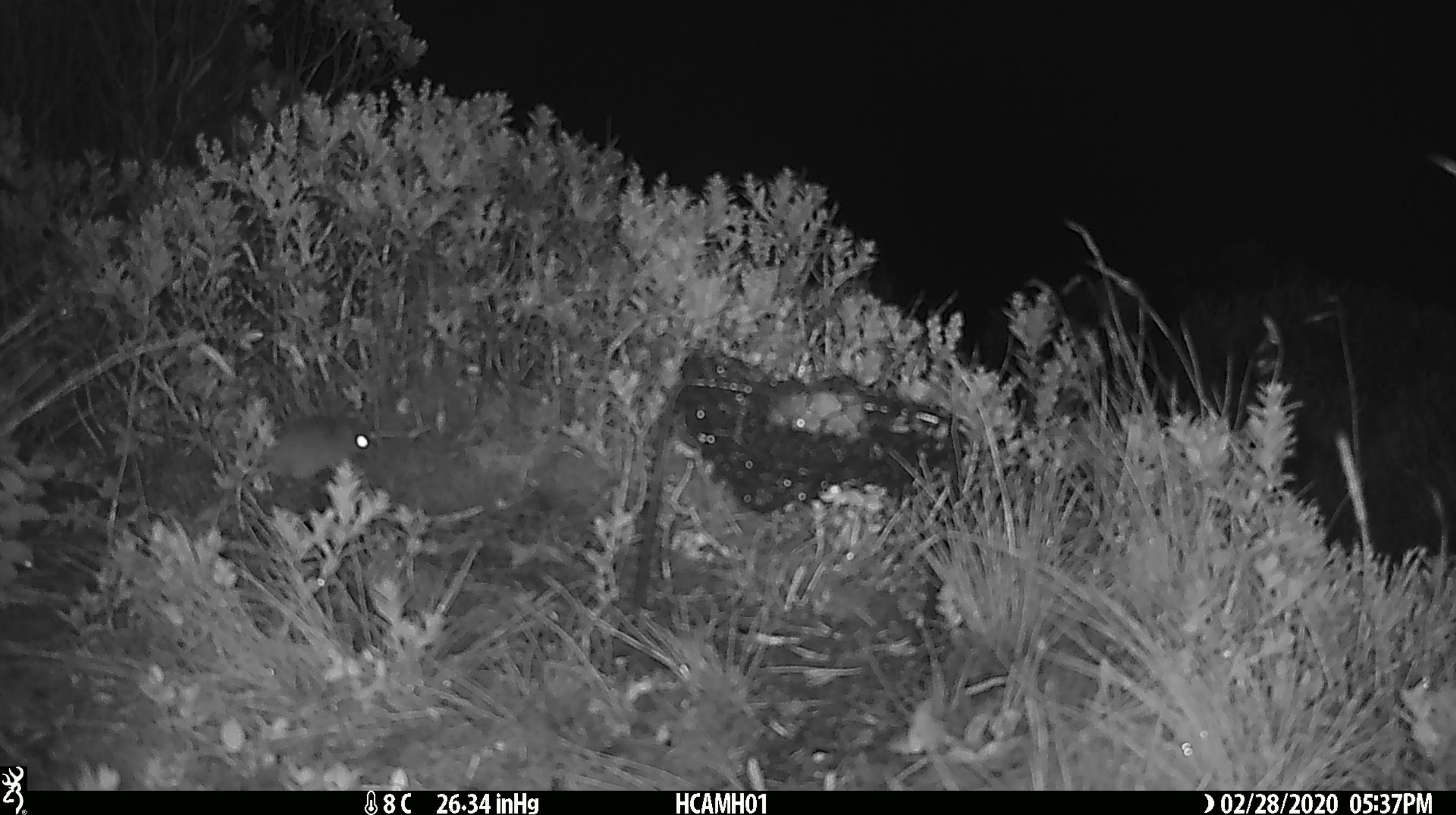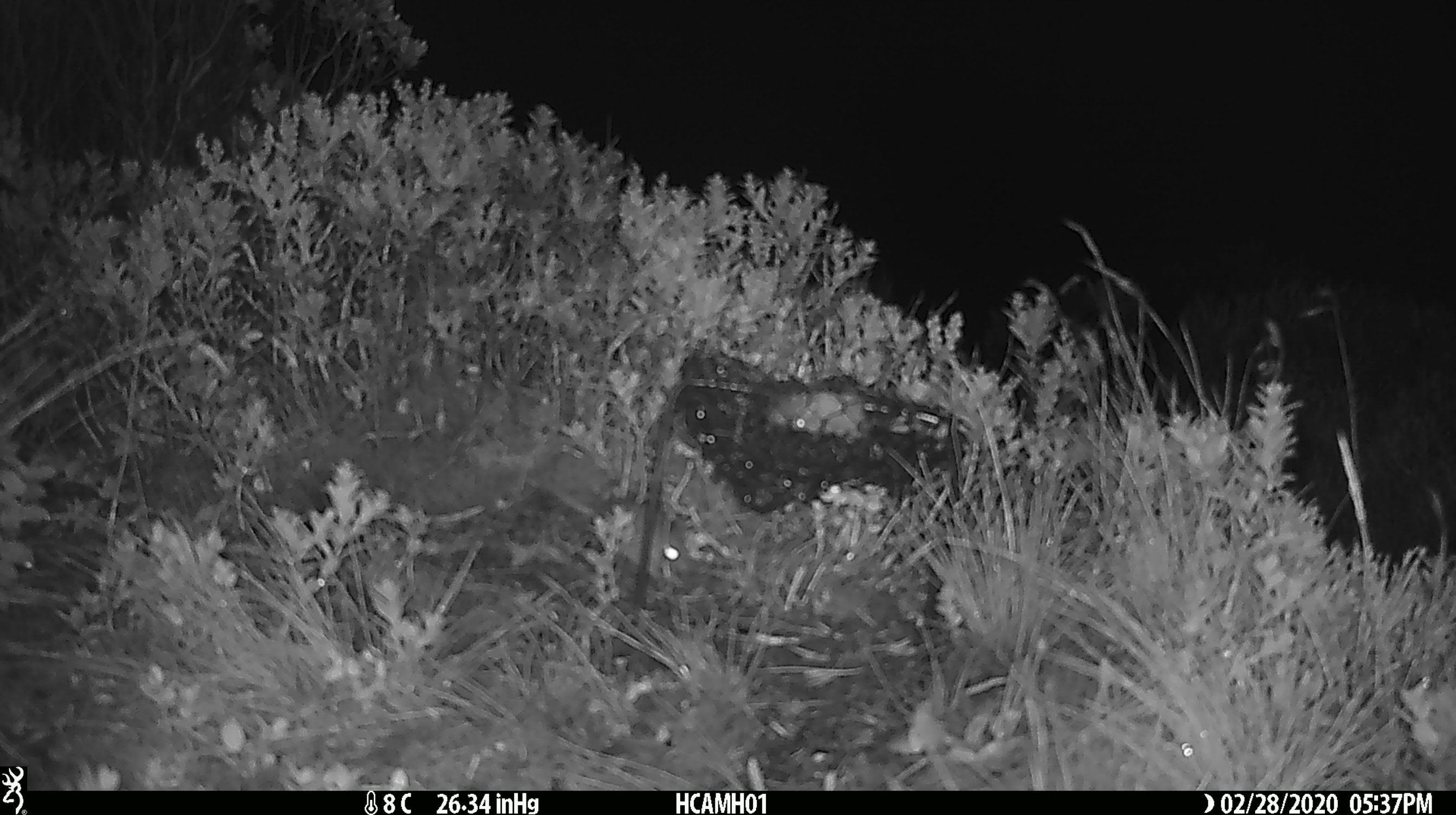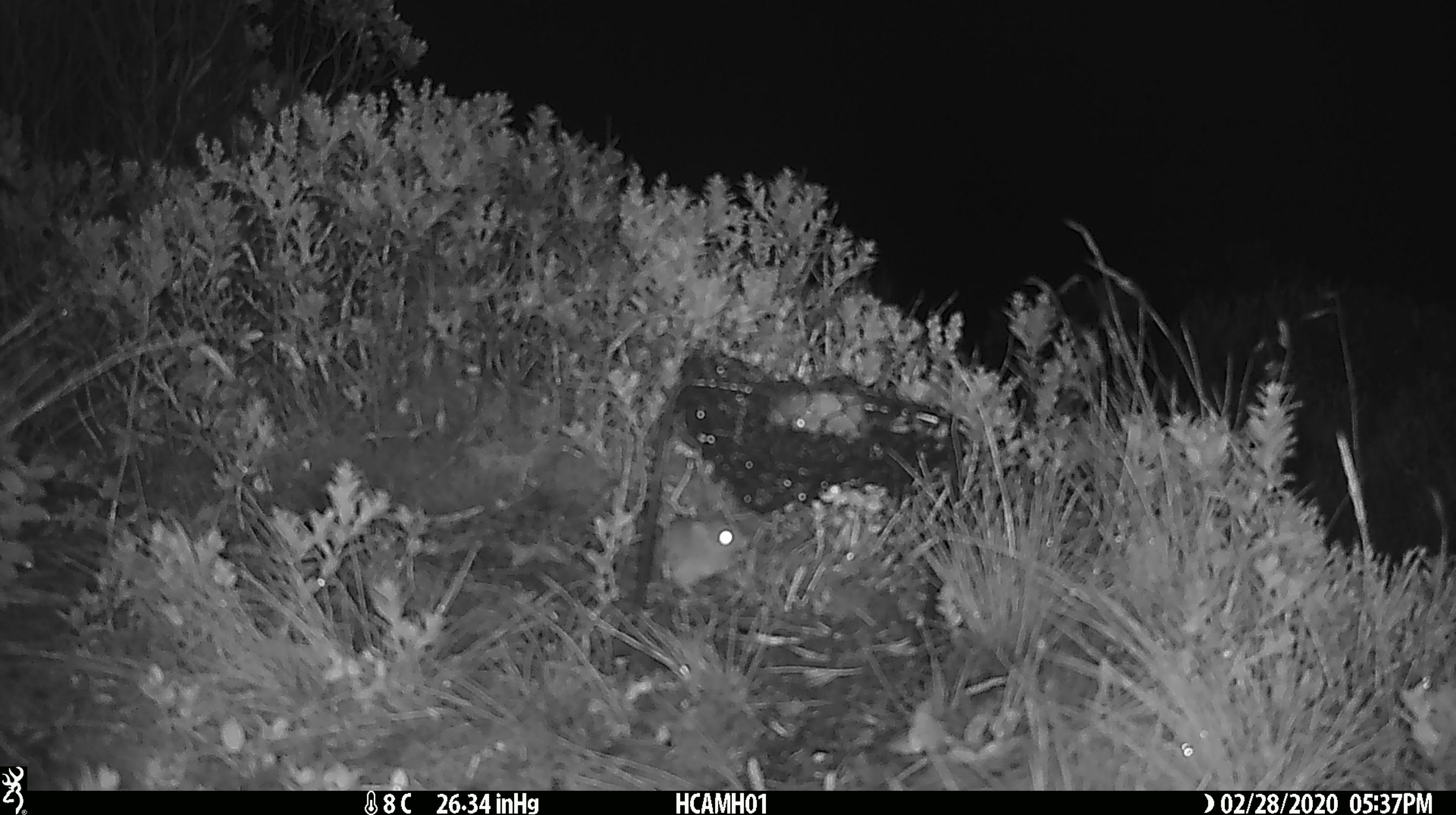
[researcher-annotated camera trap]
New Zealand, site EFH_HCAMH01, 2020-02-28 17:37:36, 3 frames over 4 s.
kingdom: Animalia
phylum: Chordata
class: Mammalia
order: Rodentia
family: Muridae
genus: Mus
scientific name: Mus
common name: mouse